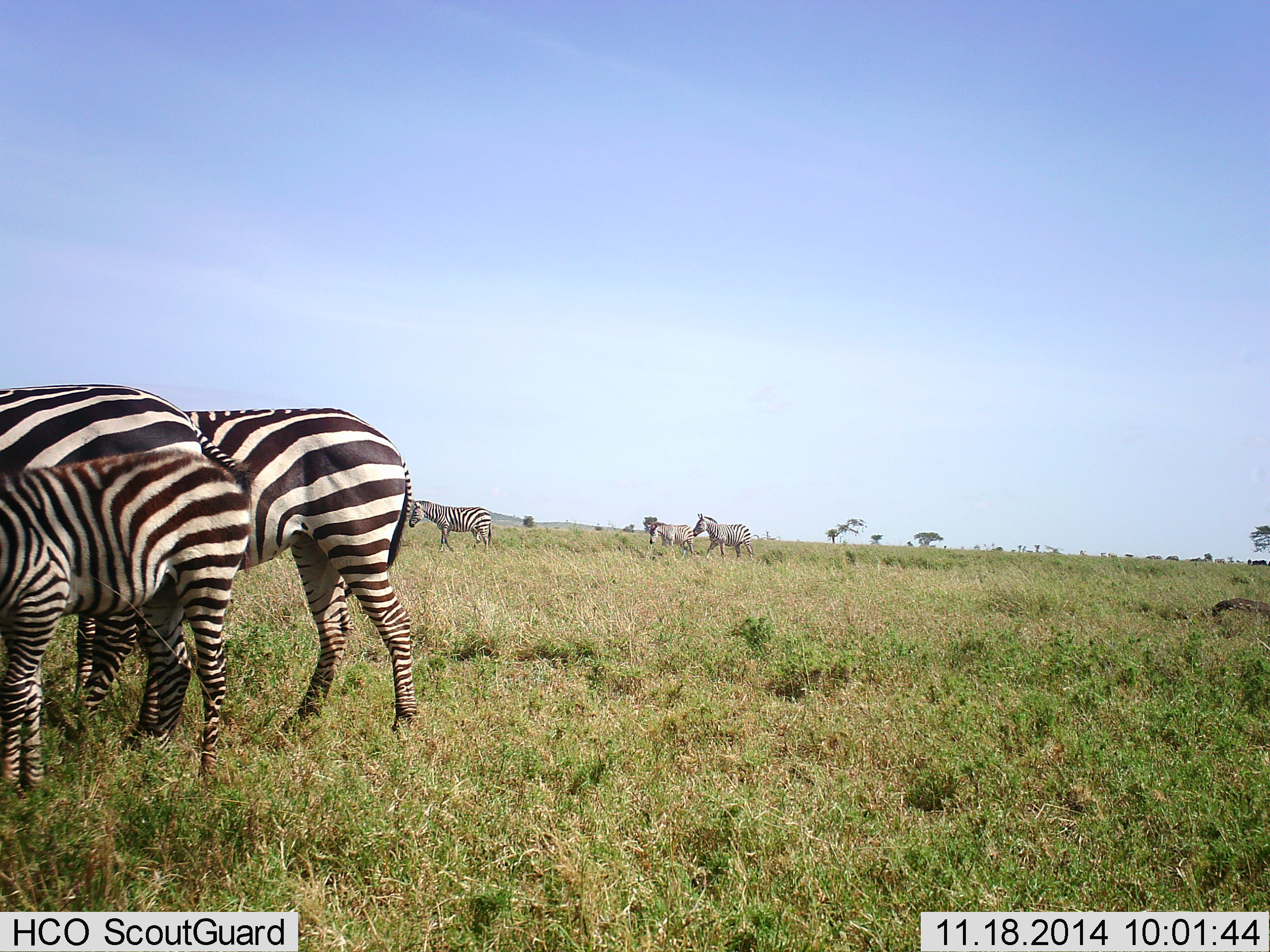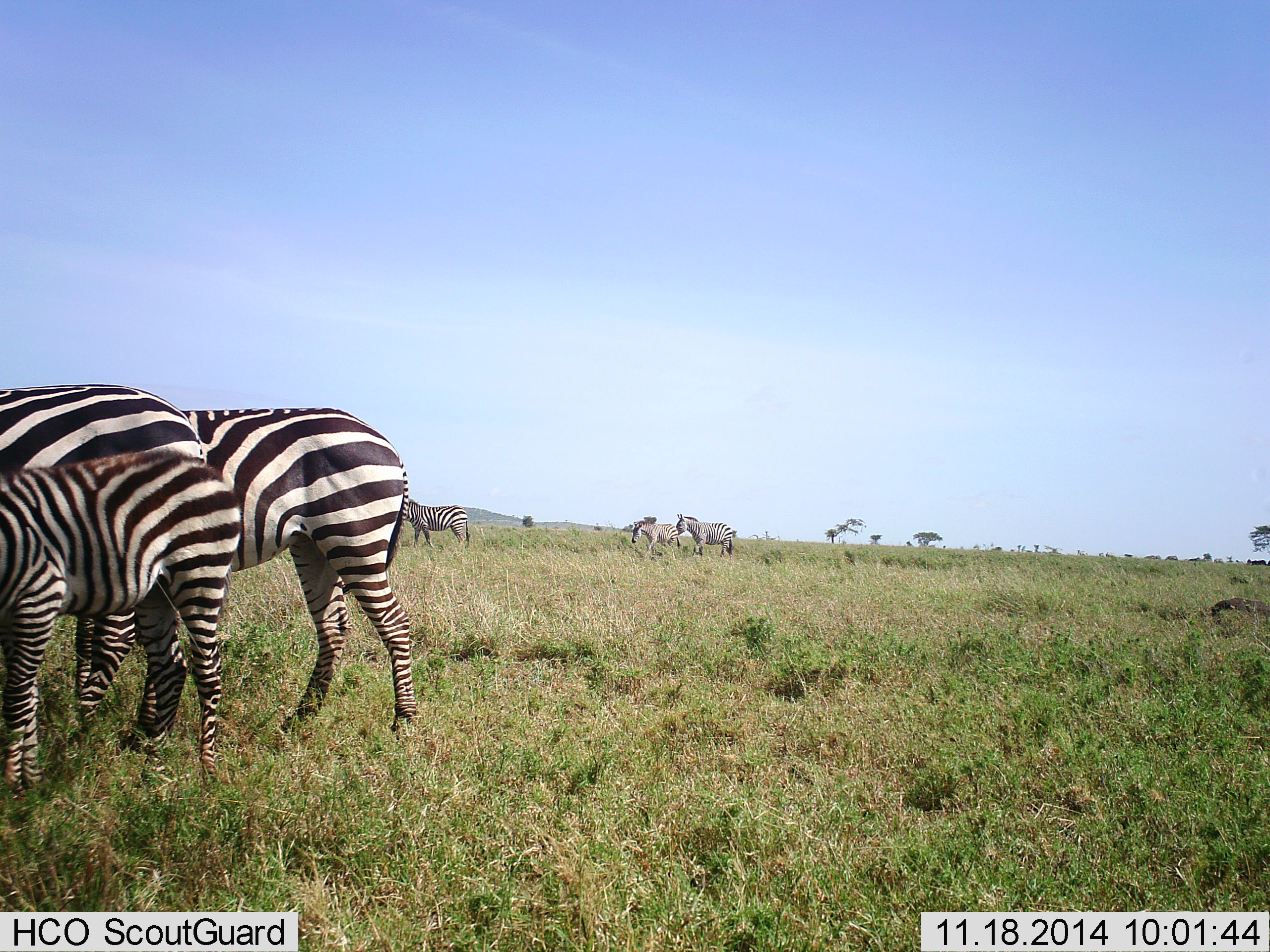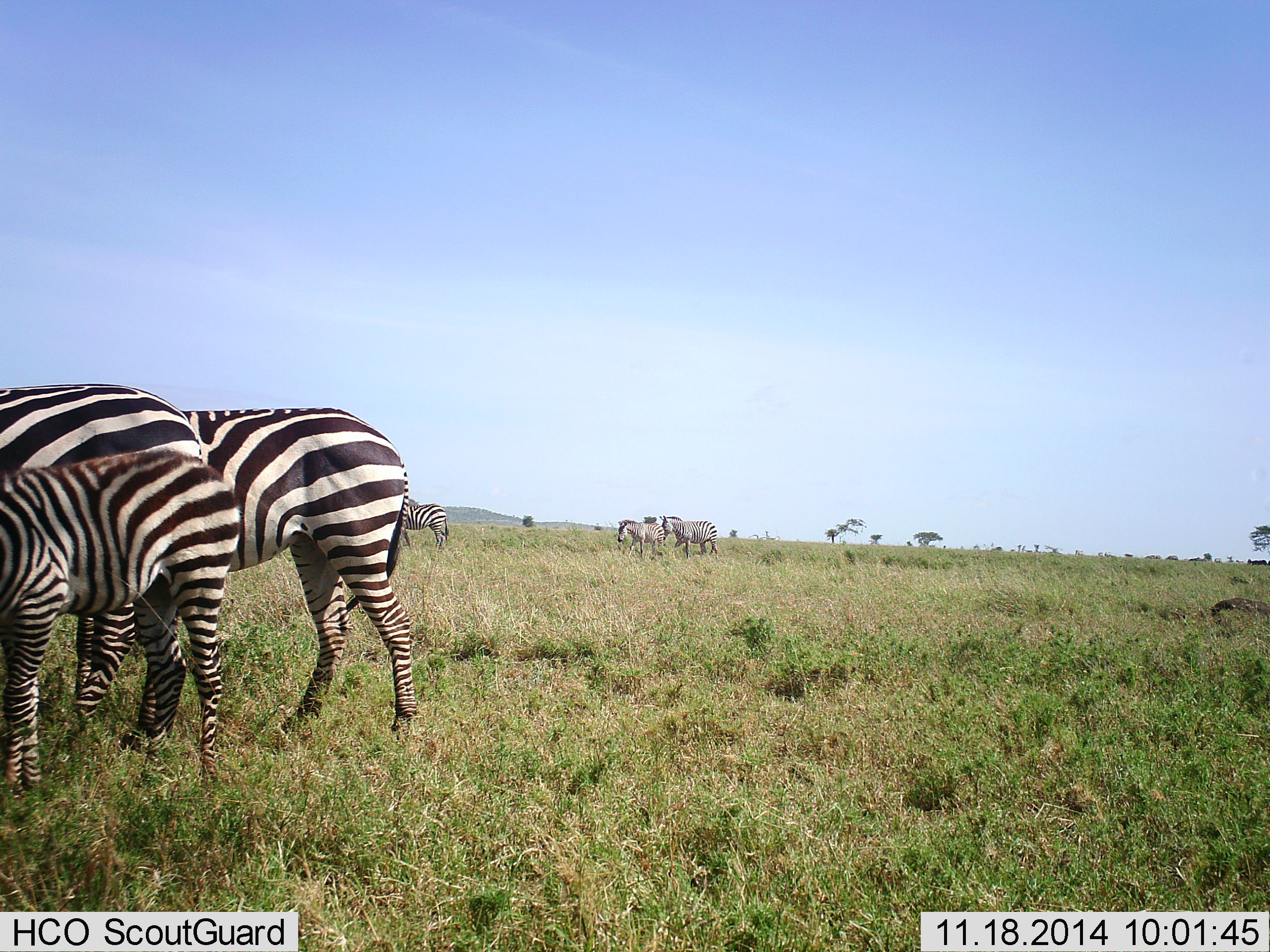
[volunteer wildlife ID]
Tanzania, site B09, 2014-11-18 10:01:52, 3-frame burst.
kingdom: Animalia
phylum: Chordata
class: Mammalia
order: Perissodactyla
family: Equidae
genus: Equus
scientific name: Equus quagga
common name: plains zebra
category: zebra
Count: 6.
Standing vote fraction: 64%.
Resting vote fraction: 0%.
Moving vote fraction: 55%.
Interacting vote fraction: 9%.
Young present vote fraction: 91%.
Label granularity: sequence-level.